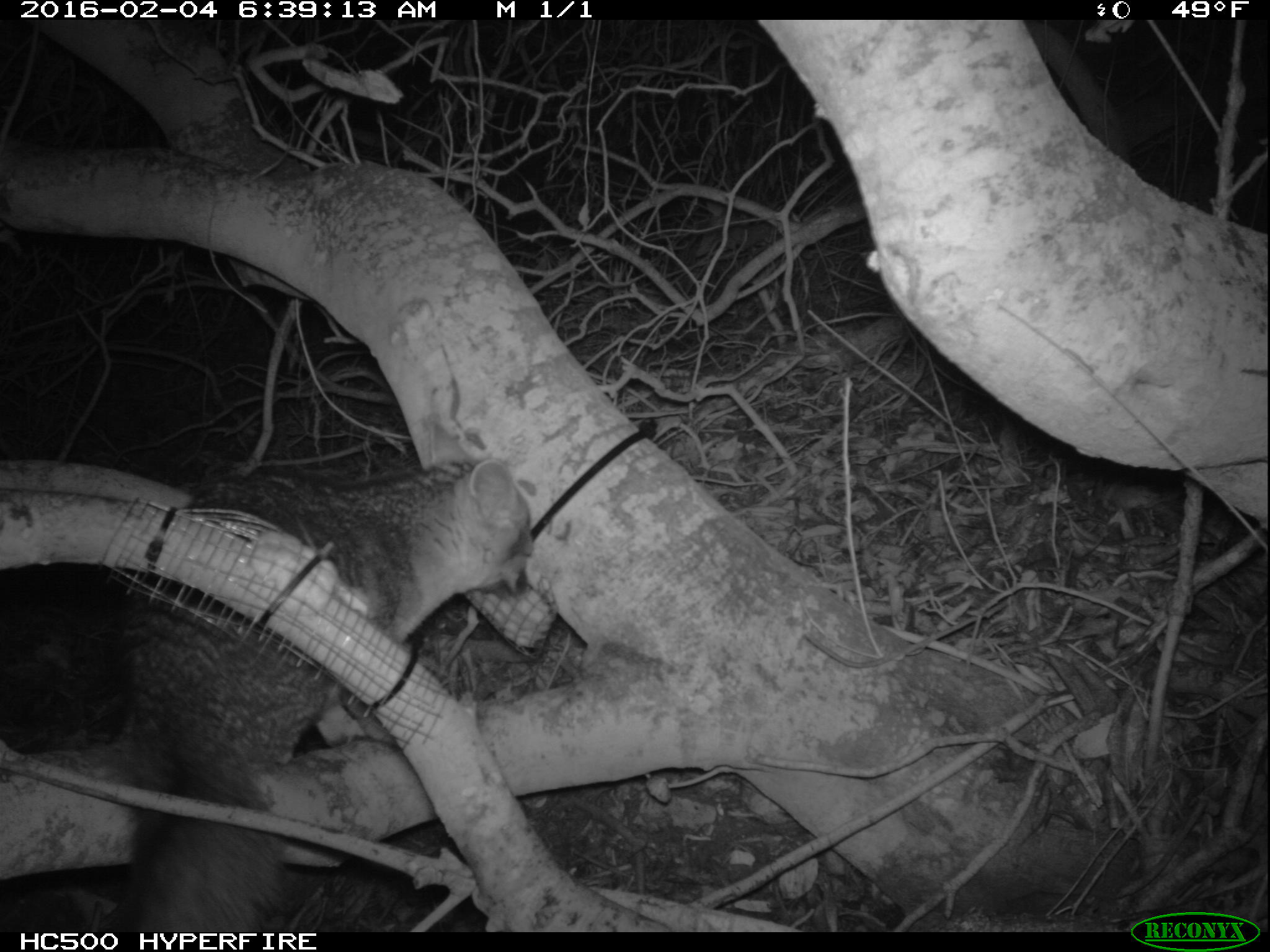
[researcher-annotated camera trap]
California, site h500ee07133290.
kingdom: Animalia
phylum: Chordata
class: Mammalia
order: Carnivora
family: Canidae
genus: Urocyon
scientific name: Urocyon littoralis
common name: island fox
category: fox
Fox (island fox) (Urocyon littoralis).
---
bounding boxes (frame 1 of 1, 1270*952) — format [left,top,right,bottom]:
fox: [104,451,533,932]